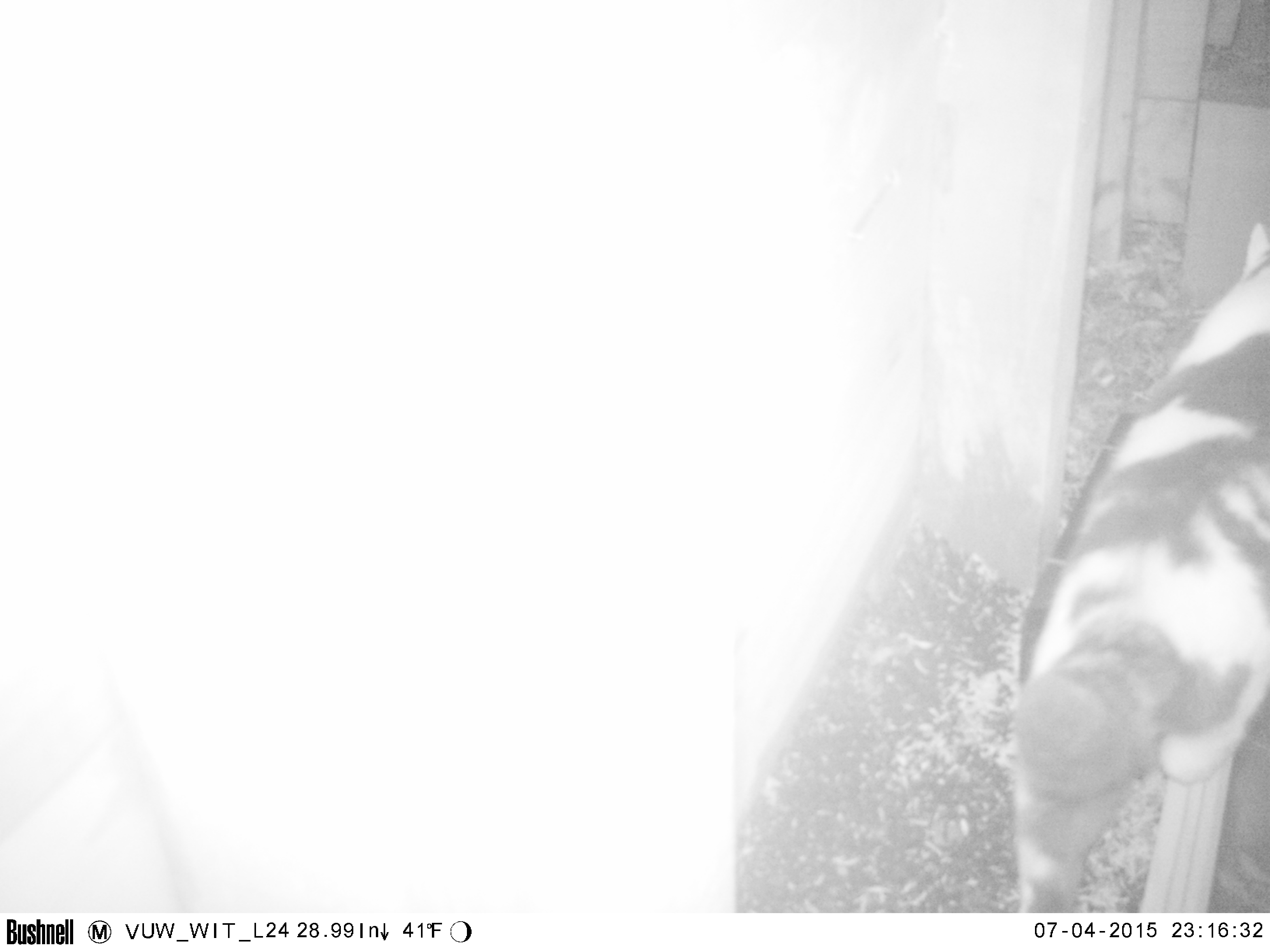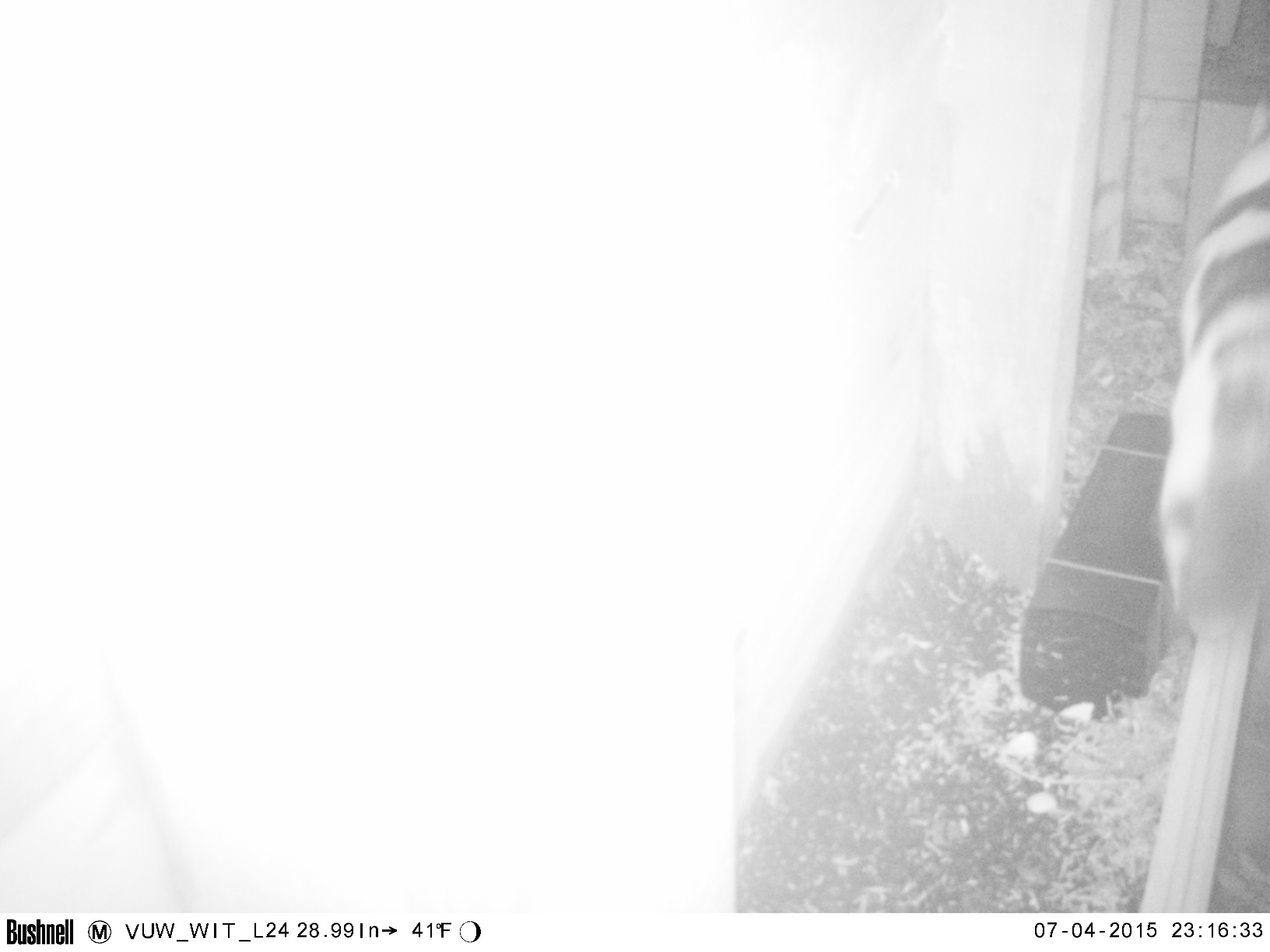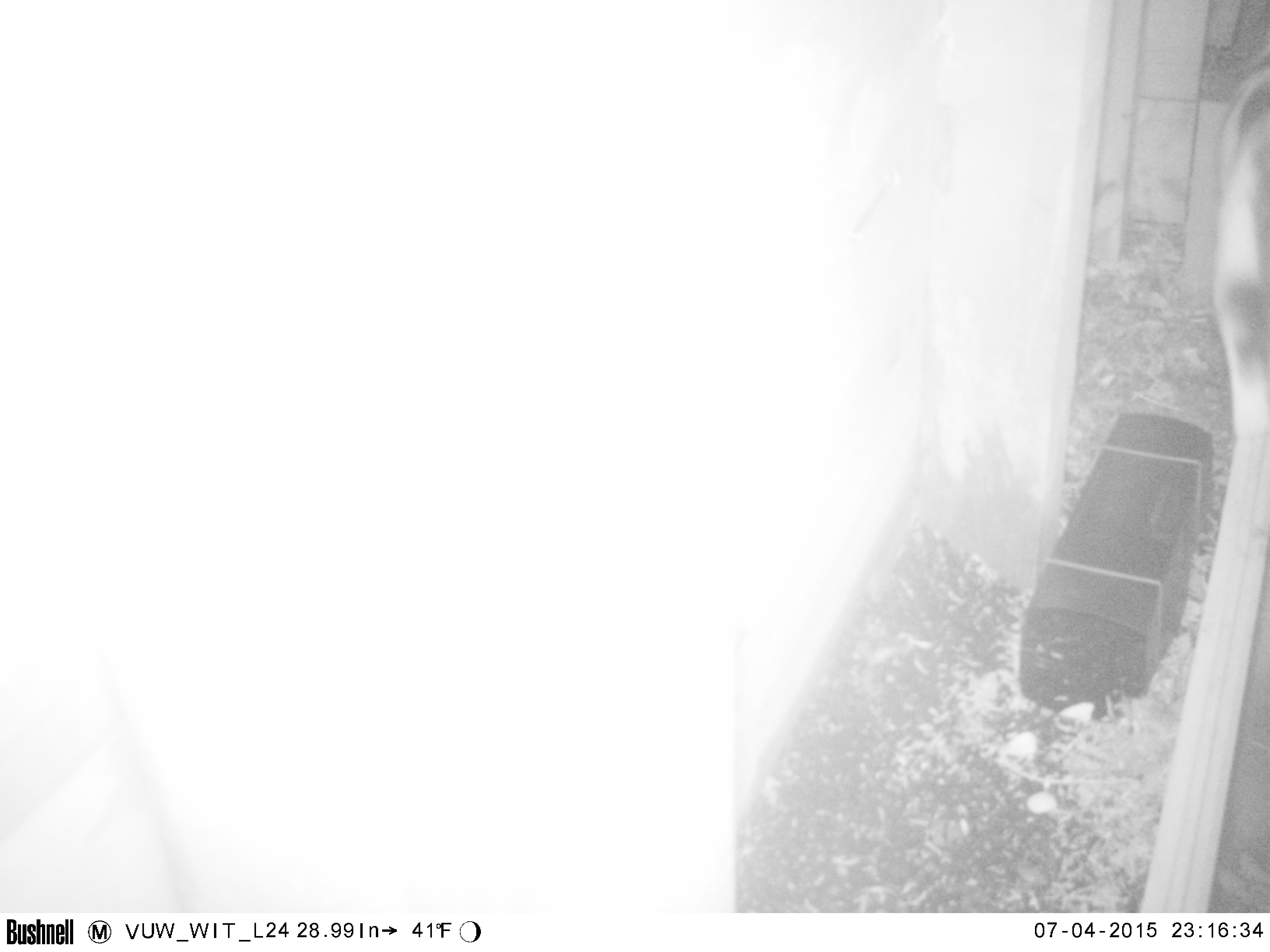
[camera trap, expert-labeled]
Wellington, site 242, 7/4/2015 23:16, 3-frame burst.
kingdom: Animalia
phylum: Chordata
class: Mammalia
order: Carnivora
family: Felidae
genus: Felis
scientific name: Felis catus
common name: cat